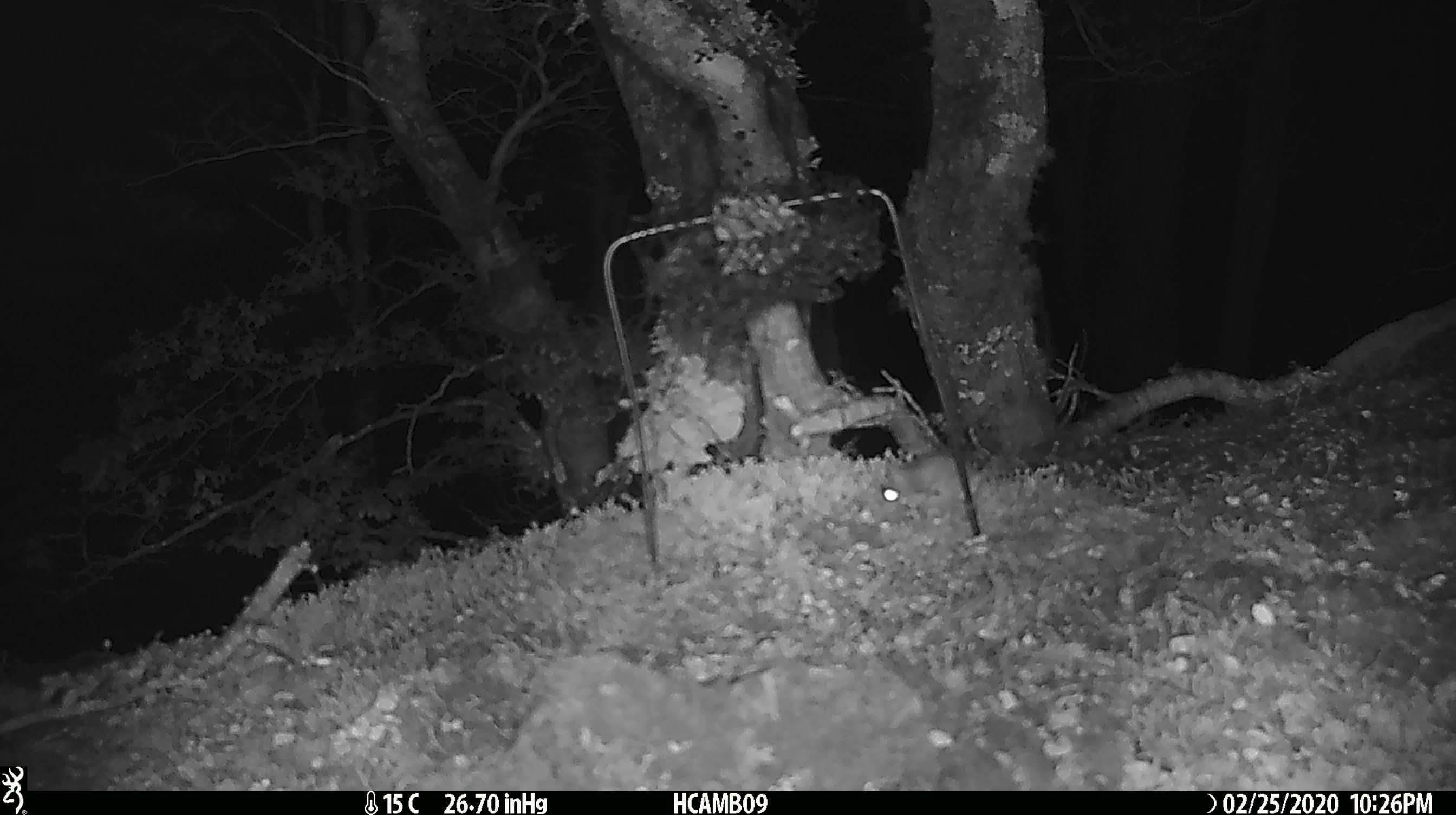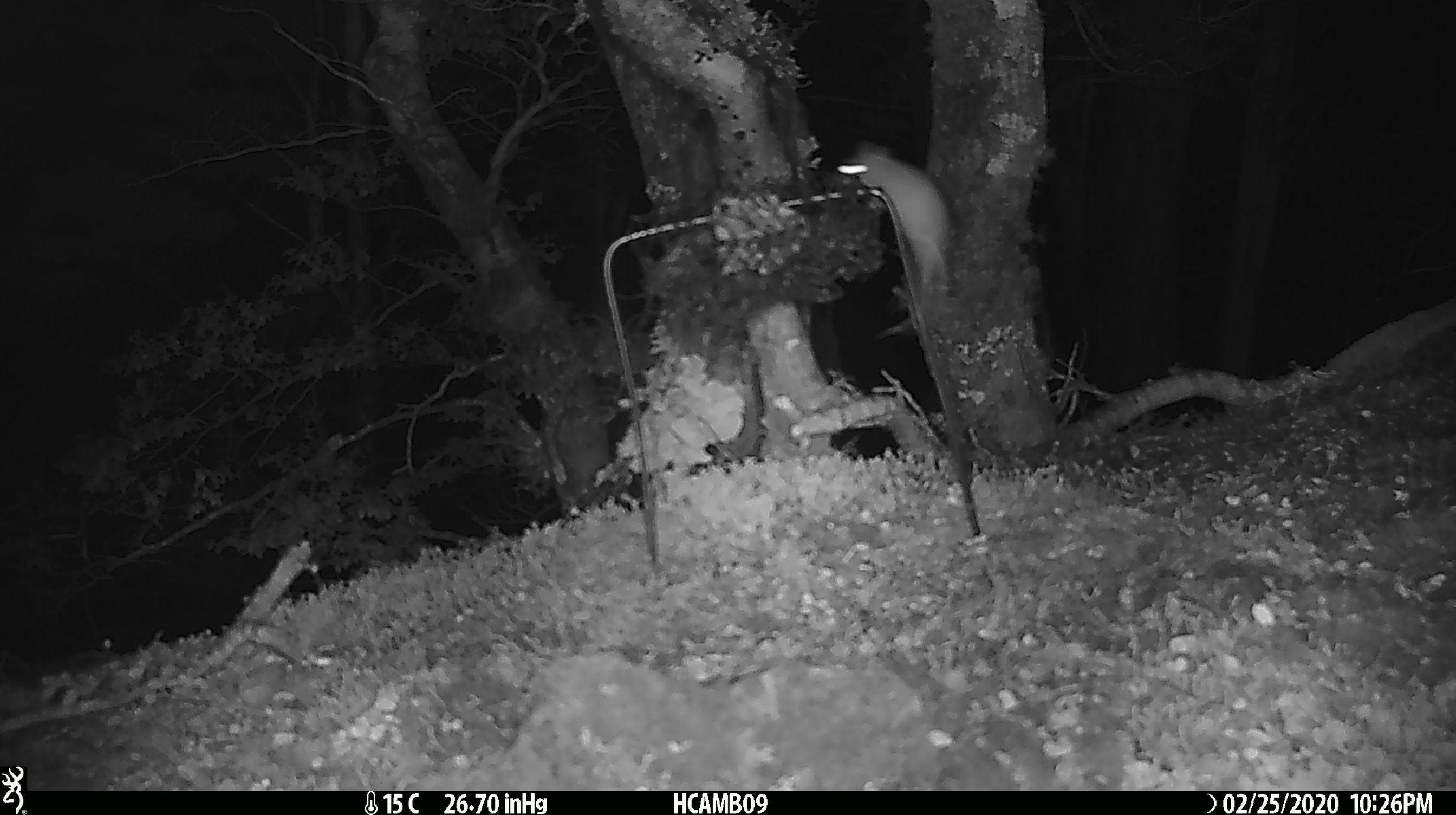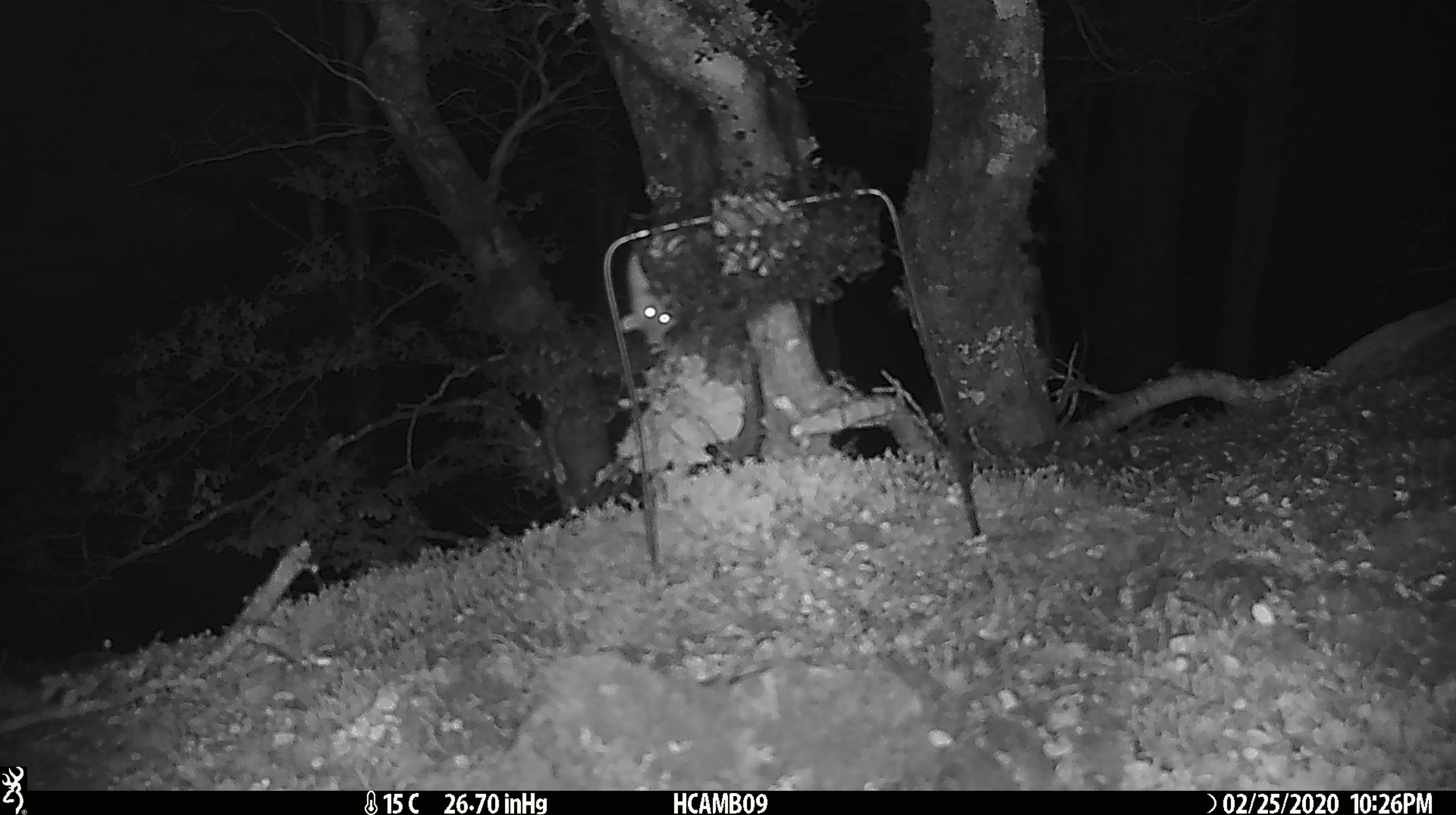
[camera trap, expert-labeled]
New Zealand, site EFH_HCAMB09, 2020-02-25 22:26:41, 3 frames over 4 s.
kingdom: Animalia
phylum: Chordata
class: Mammalia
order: Rodentia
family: Muridae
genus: Mus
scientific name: Mus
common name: mouse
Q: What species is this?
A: Mouse (Mus).